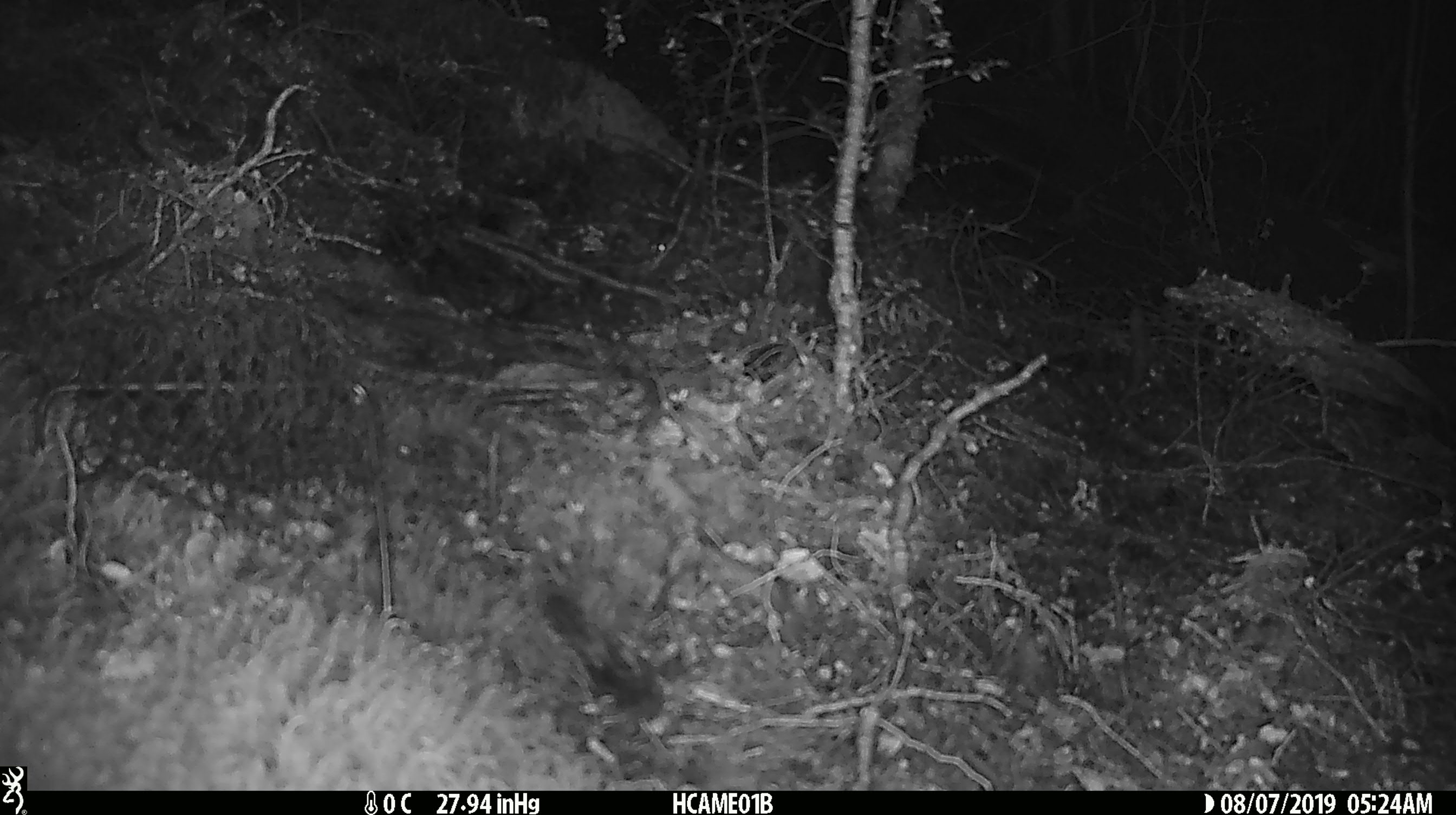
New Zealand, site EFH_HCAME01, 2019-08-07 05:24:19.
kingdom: Animalia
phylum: Chordata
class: Mammalia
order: Rodentia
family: Muridae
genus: Mus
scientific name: Mus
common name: mouse